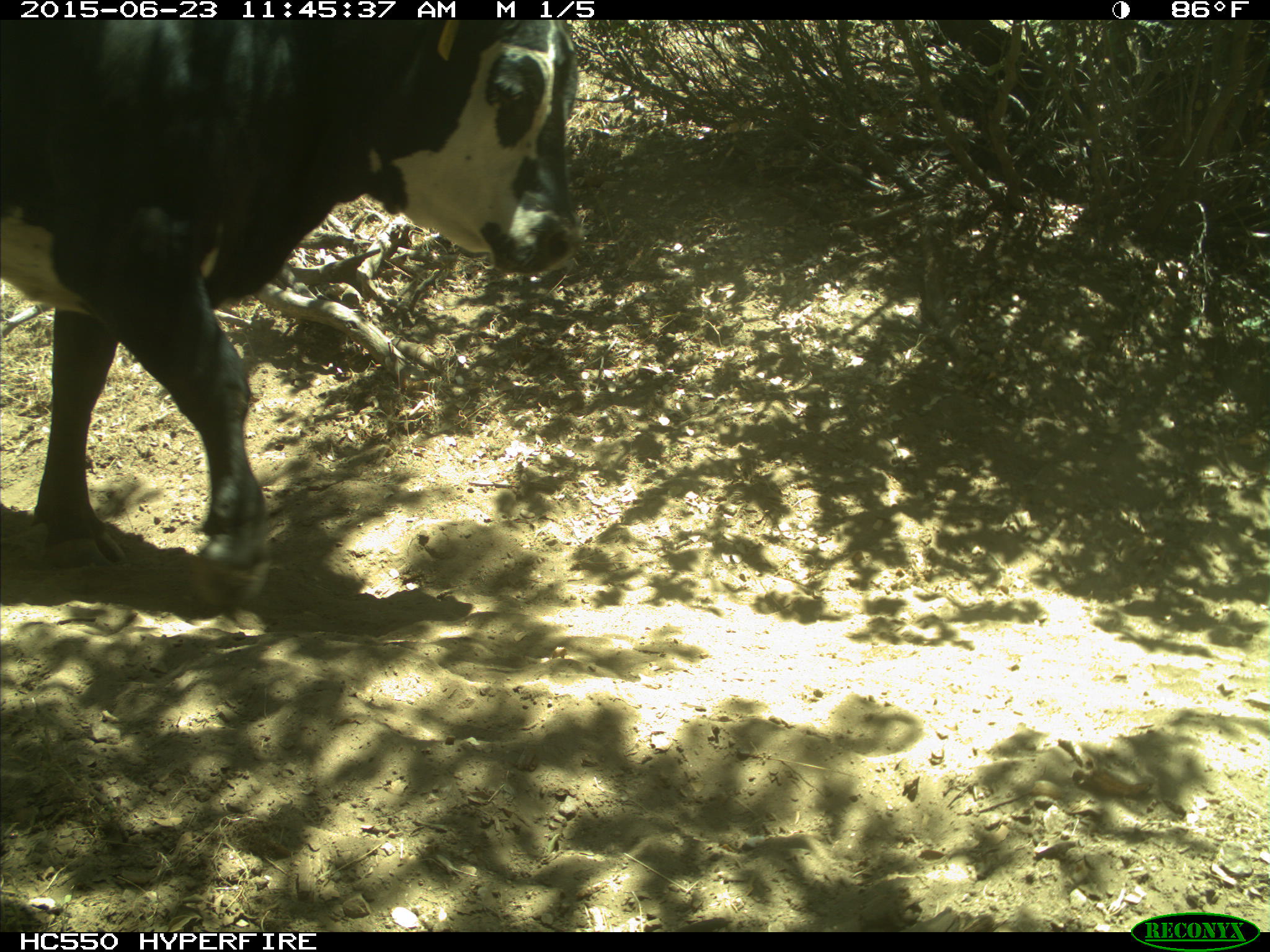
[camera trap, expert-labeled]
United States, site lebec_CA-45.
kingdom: Animalia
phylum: Chordata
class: Mammalia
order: Artiodactyla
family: Bovidae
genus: Bos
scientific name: Bos taurus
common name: domestic cow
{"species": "Bos taurus (domestic cow)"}